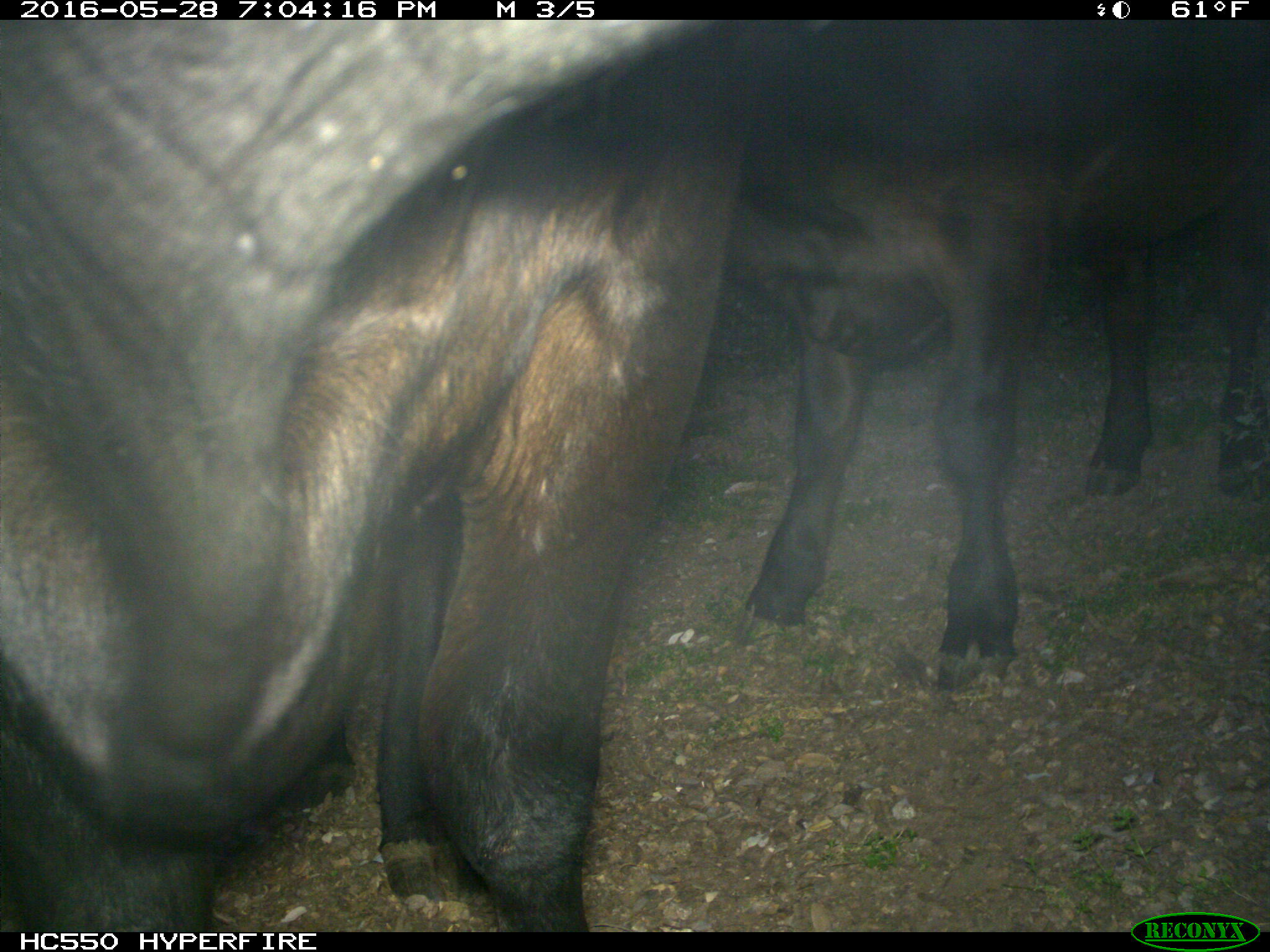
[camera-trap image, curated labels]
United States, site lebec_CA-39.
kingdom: Animalia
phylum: Chordata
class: Mammalia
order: Artiodactyla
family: Bovidae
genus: Bos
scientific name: Bos taurus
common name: domestic cow